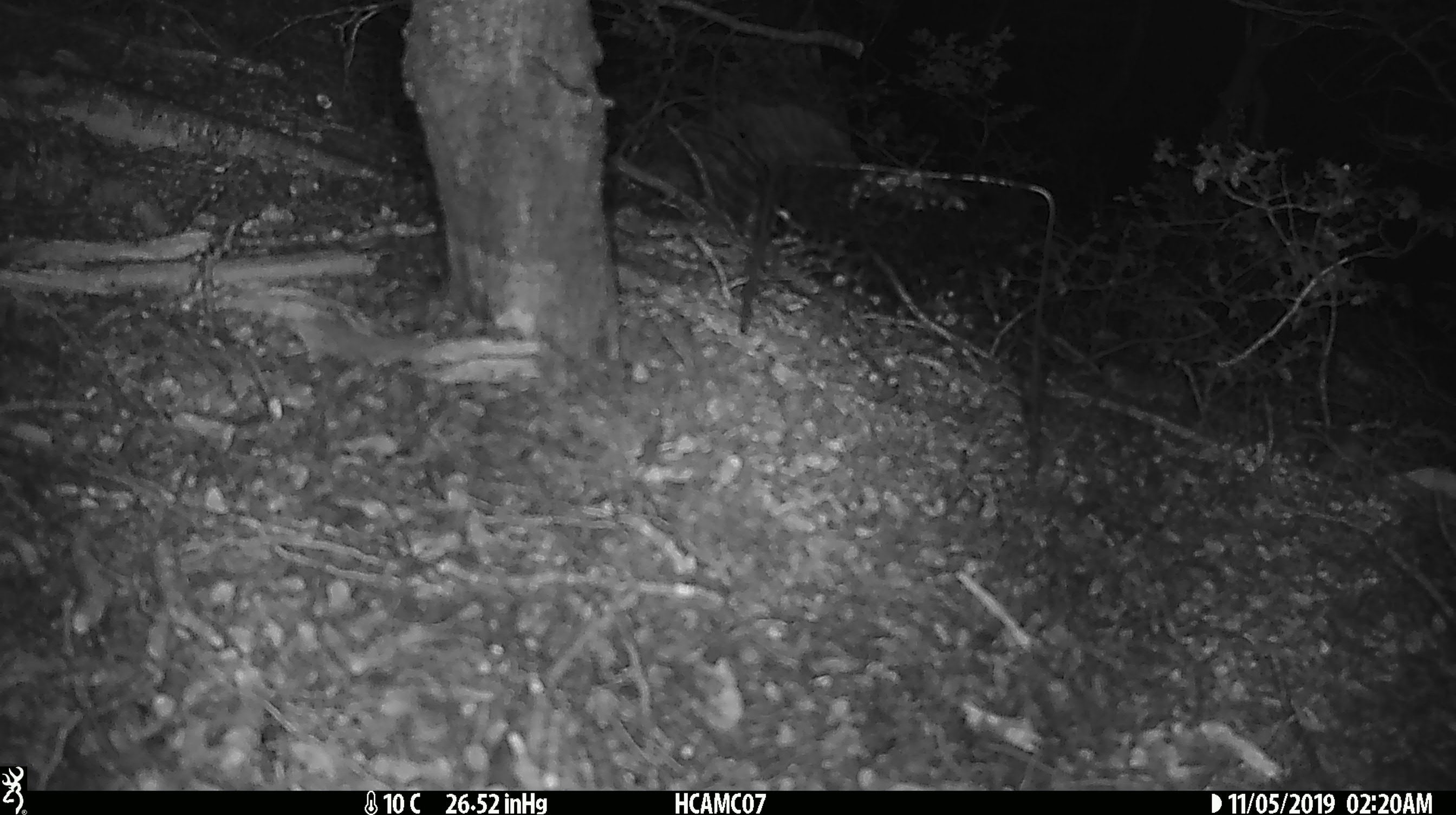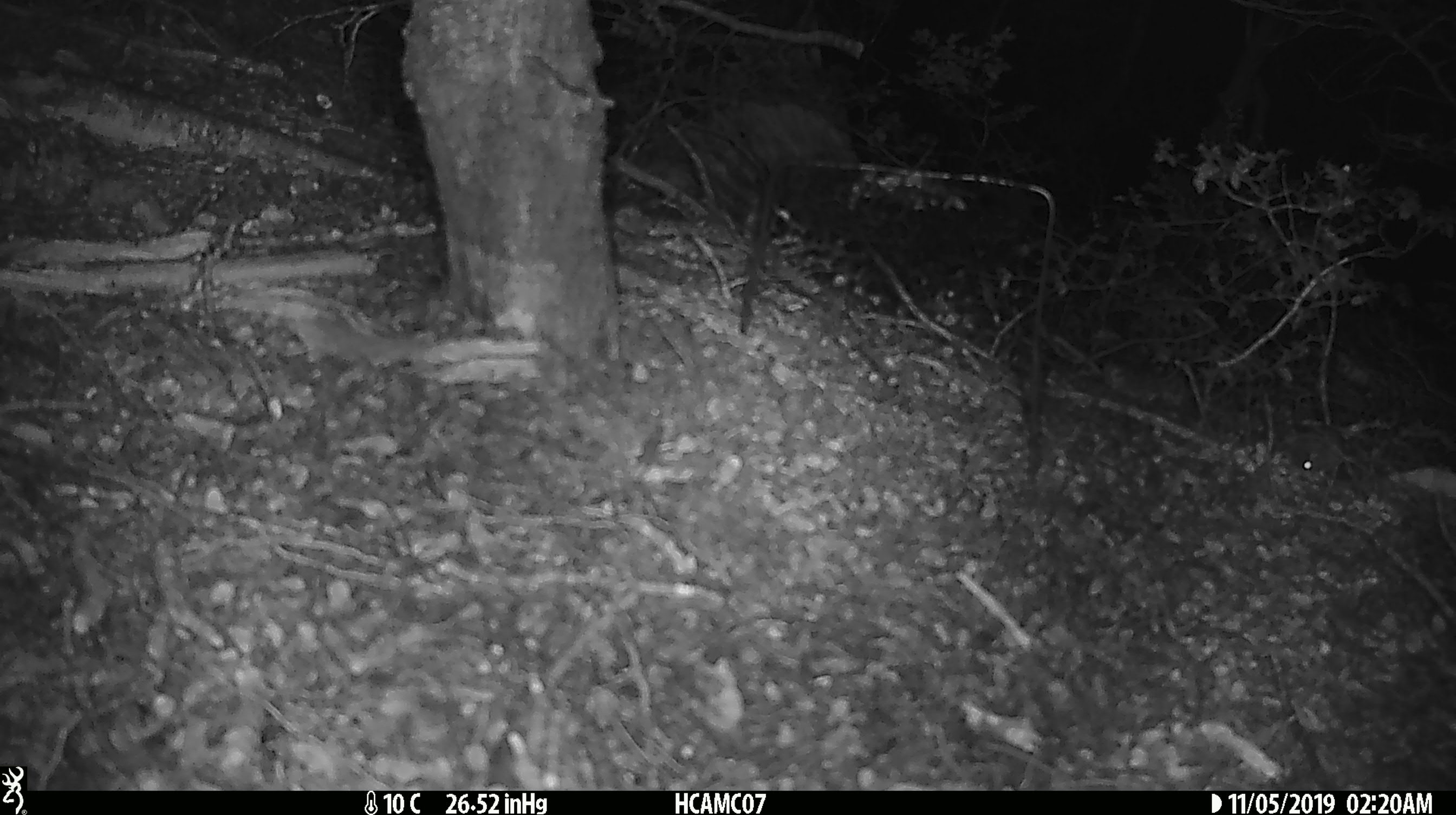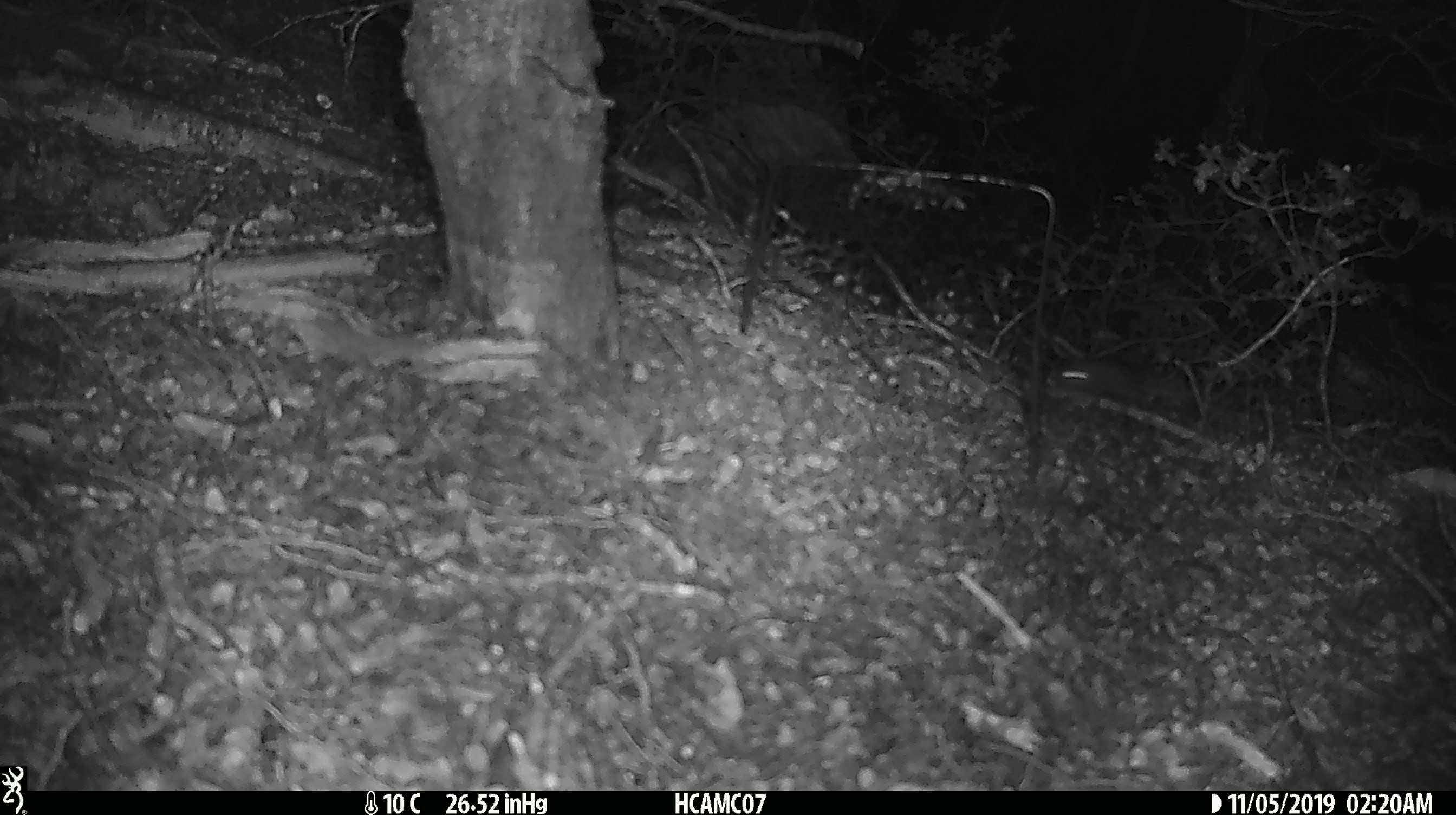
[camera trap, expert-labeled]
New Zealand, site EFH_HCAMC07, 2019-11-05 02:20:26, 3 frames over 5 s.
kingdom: Animalia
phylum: Chordata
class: Mammalia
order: Rodentia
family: Muridae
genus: Mus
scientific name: Mus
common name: mouse